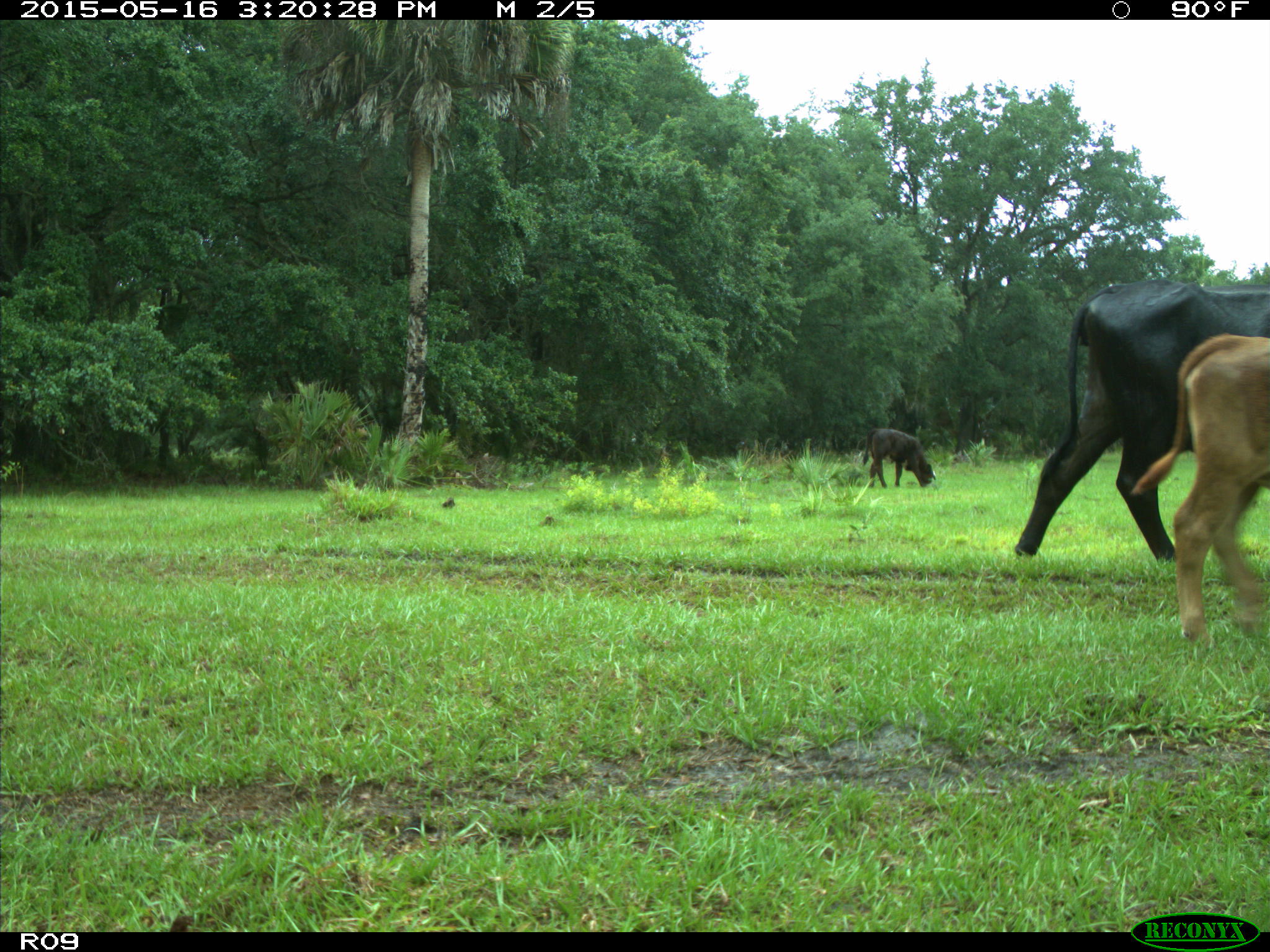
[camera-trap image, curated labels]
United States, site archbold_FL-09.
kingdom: Animalia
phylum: Chordata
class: Mammalia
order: Artiodactyla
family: Bovidae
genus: Bos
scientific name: Bos taurus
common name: domestic cow